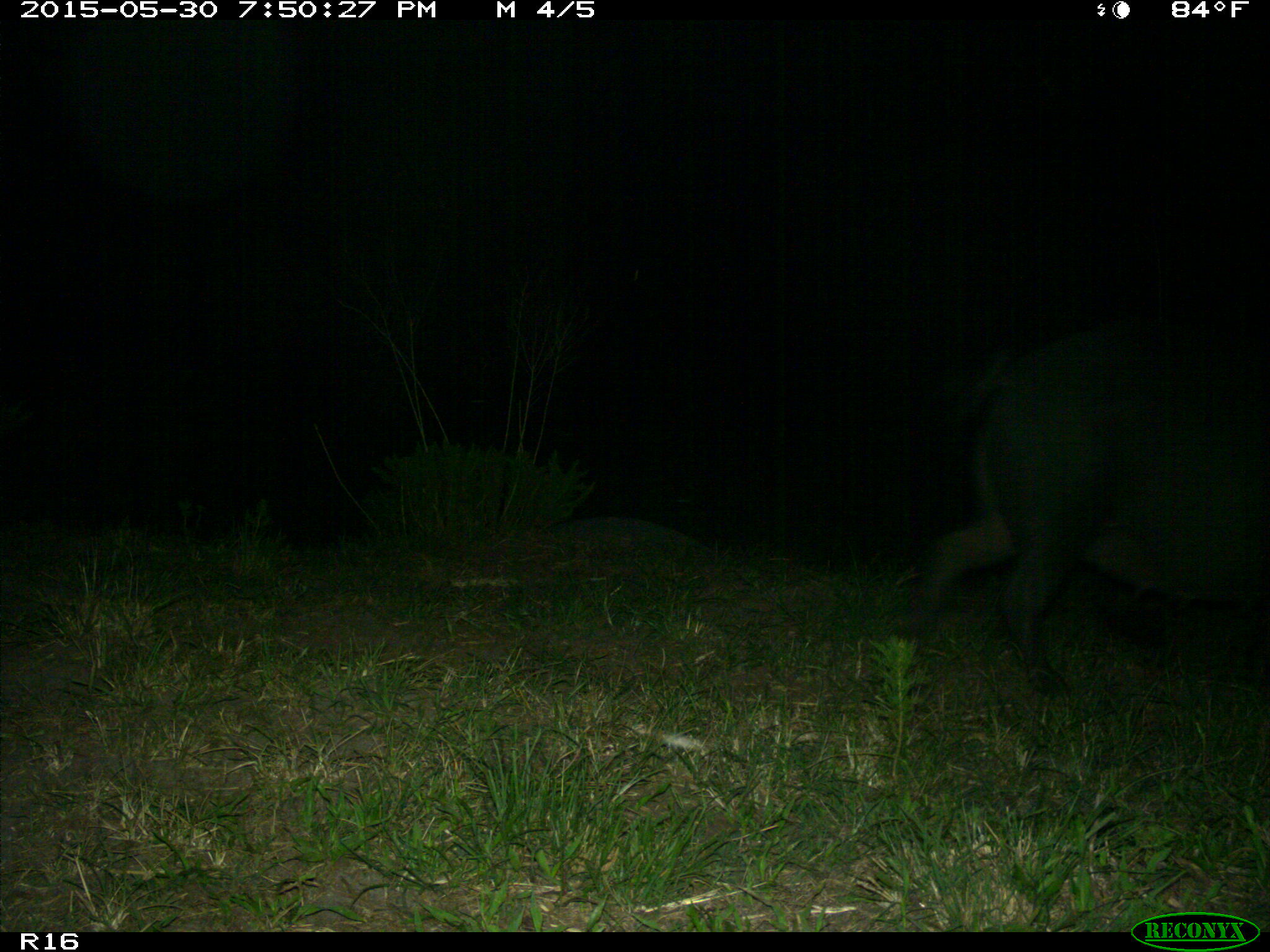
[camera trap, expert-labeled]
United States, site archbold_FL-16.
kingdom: Animalia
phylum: Chordata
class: Mammalia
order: Artiodactyla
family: Suidae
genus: Sus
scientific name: Sus scrofa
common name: wild boar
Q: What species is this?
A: Sus scrofa (wild boar).